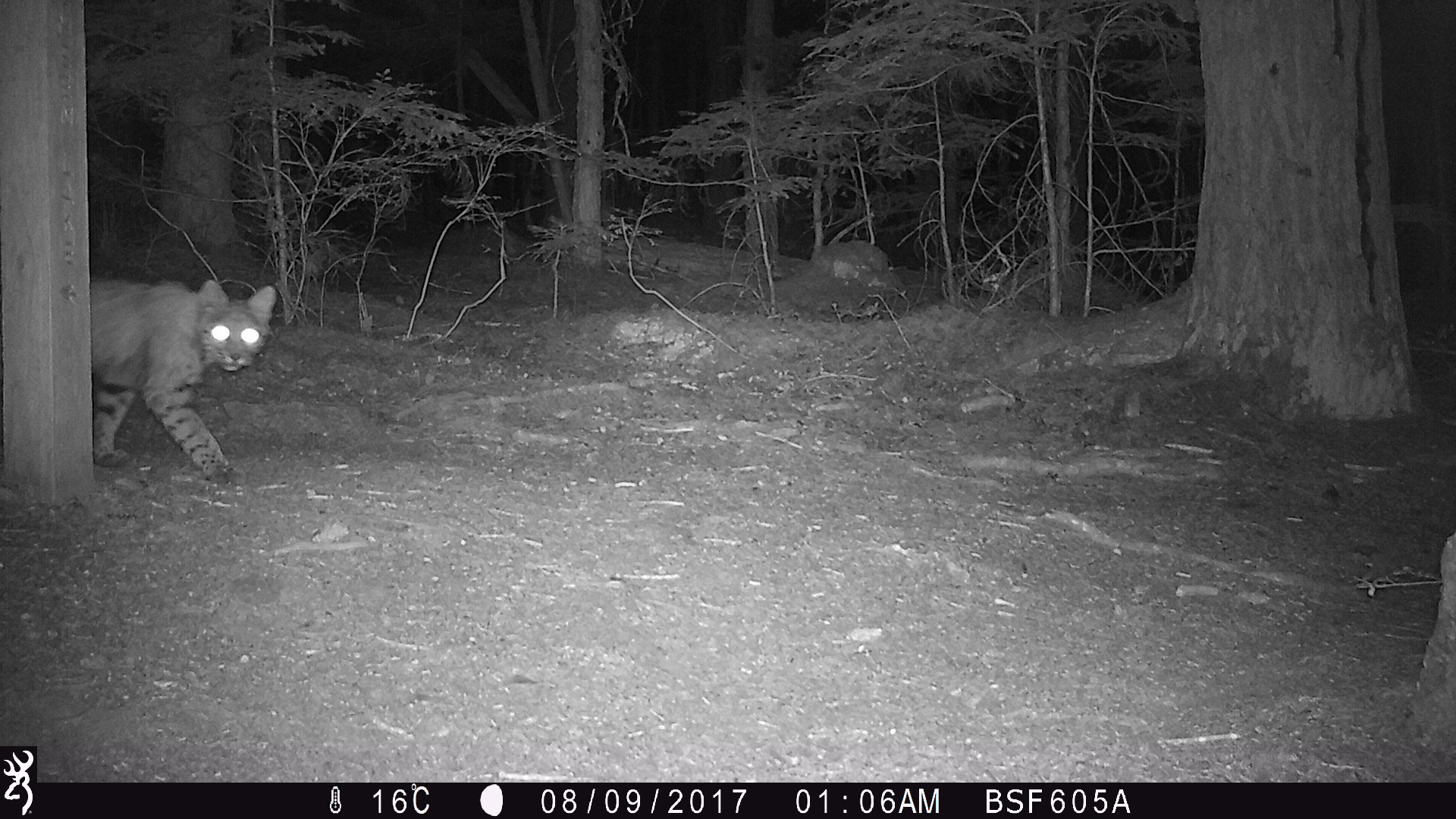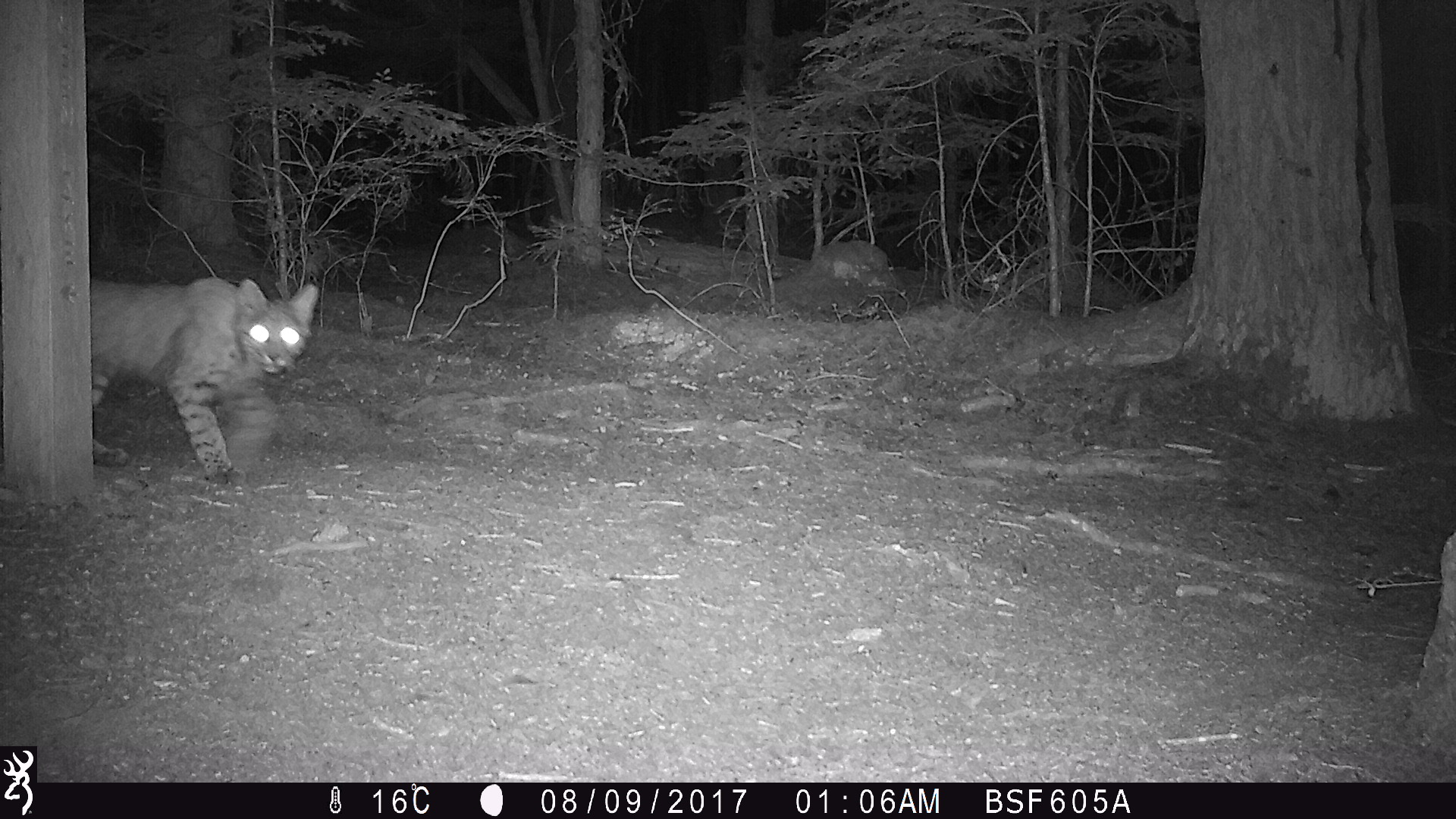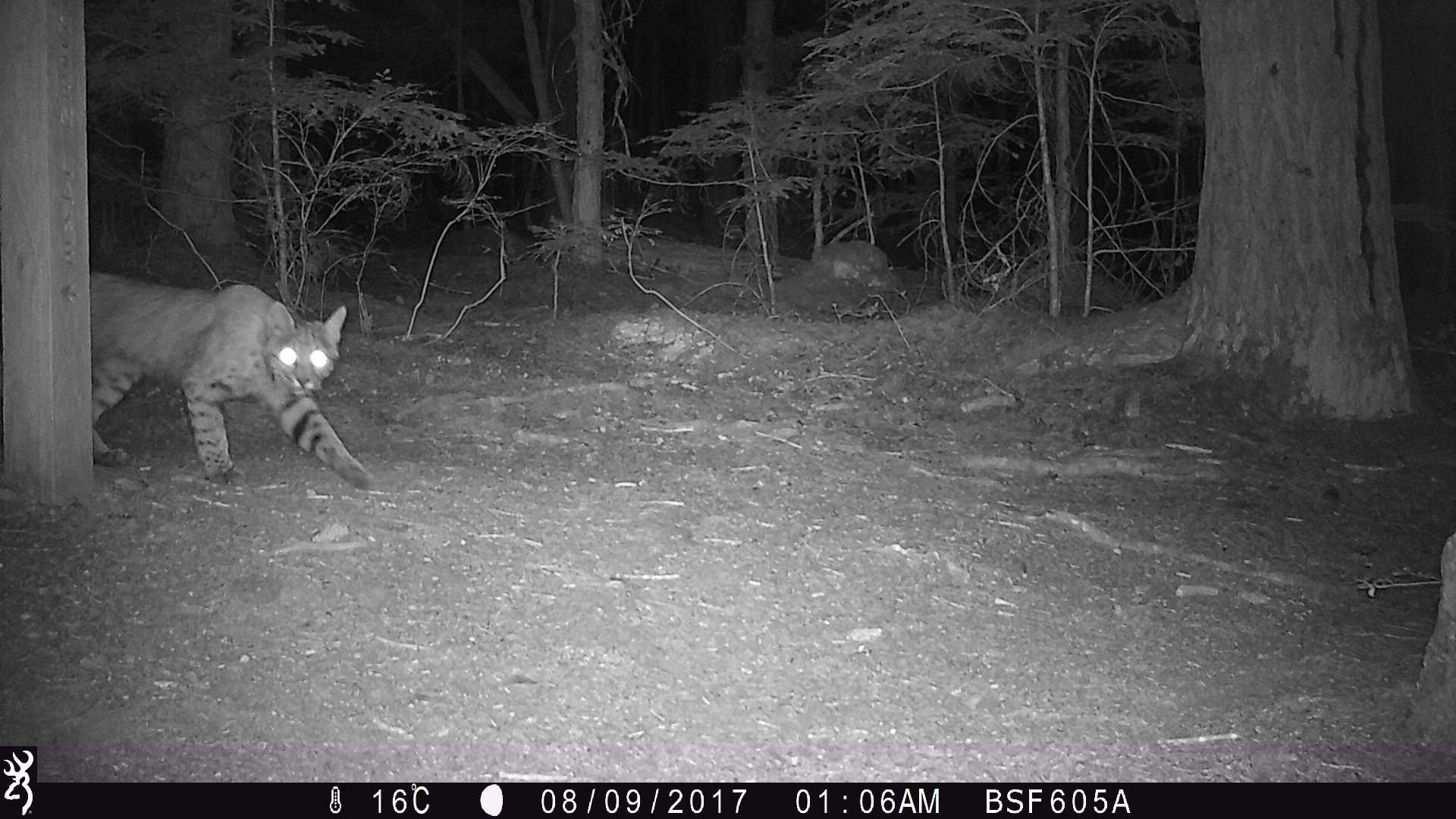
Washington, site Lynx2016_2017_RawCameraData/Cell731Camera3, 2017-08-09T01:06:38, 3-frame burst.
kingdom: Animalia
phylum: Chordata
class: Mammalia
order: Carnivora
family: Felidae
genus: Lynx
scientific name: Lynx rufus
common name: bobcat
Lynx rufus (bobcat). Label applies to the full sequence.